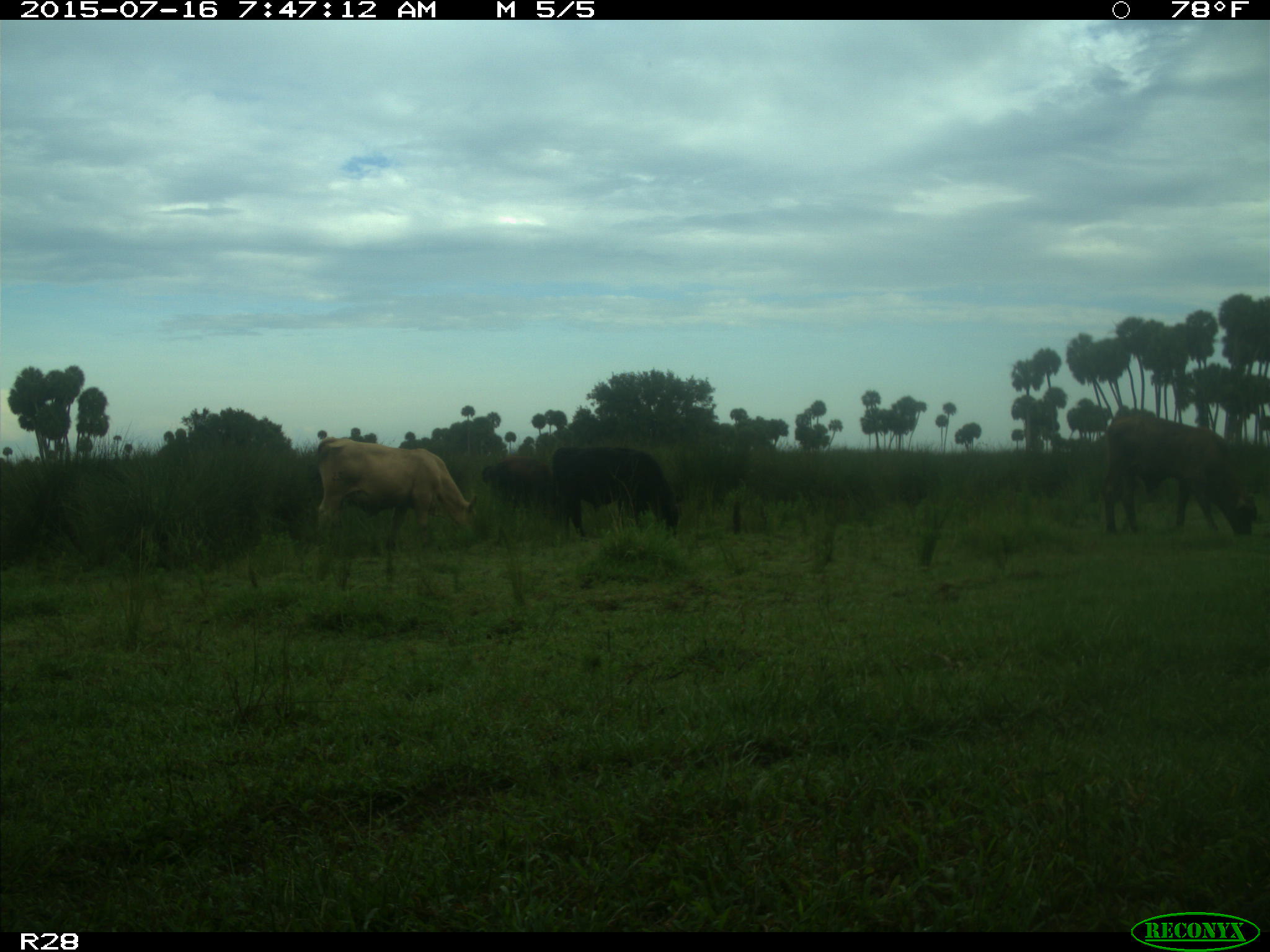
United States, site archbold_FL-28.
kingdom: Animalia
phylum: Chordata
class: Mammalia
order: Artiodactyla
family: Bovidae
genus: Bos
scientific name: Bos taurus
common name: domestic cow